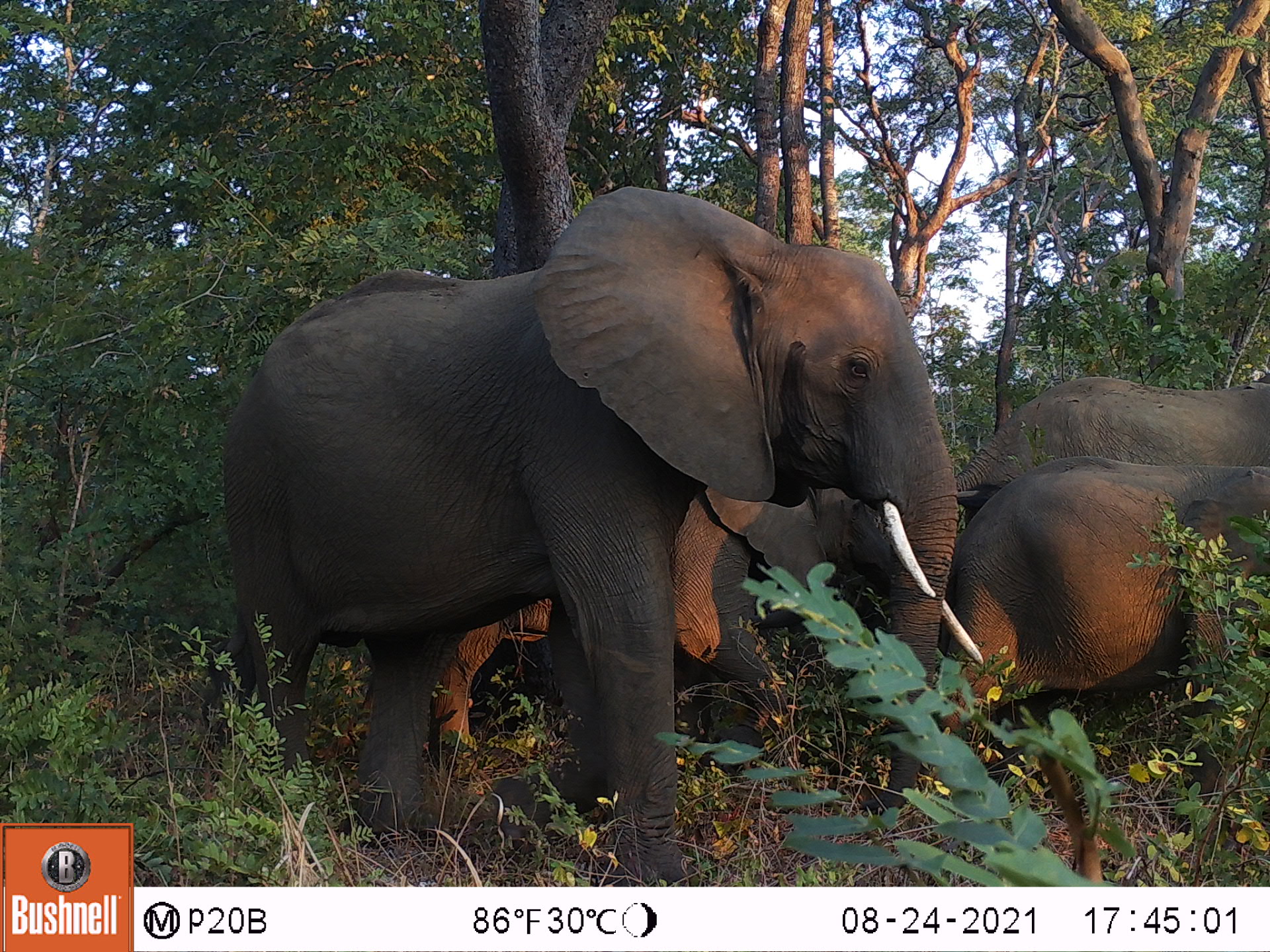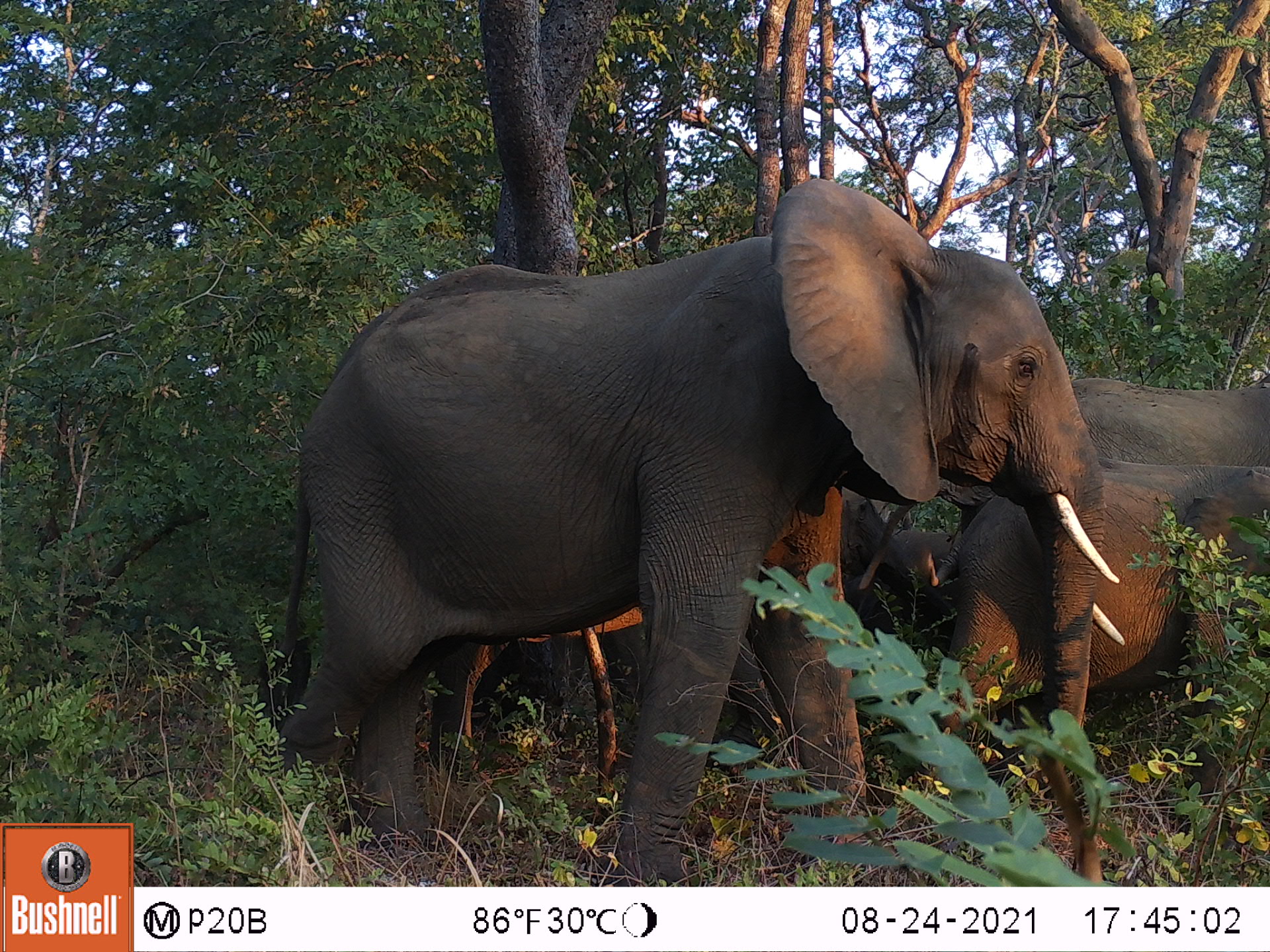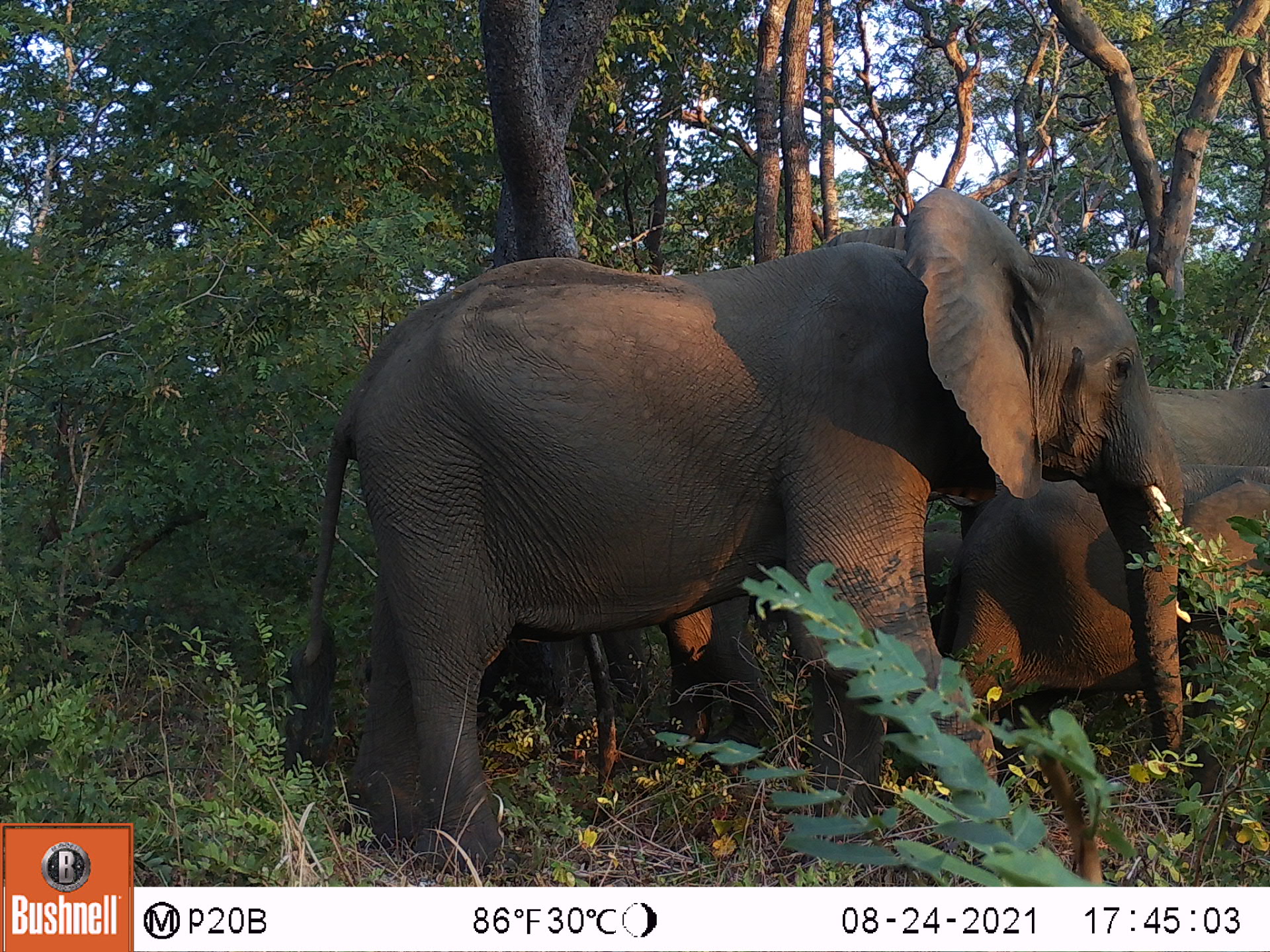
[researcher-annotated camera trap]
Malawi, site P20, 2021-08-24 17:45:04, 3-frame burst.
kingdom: Animalia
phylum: Chordata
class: Mammalia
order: Proboscidea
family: Elephantidae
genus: Loxodonta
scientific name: Loxodonta africana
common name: african savanna elephant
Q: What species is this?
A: African savanna elephant (Loxodonta africana).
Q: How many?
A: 4.